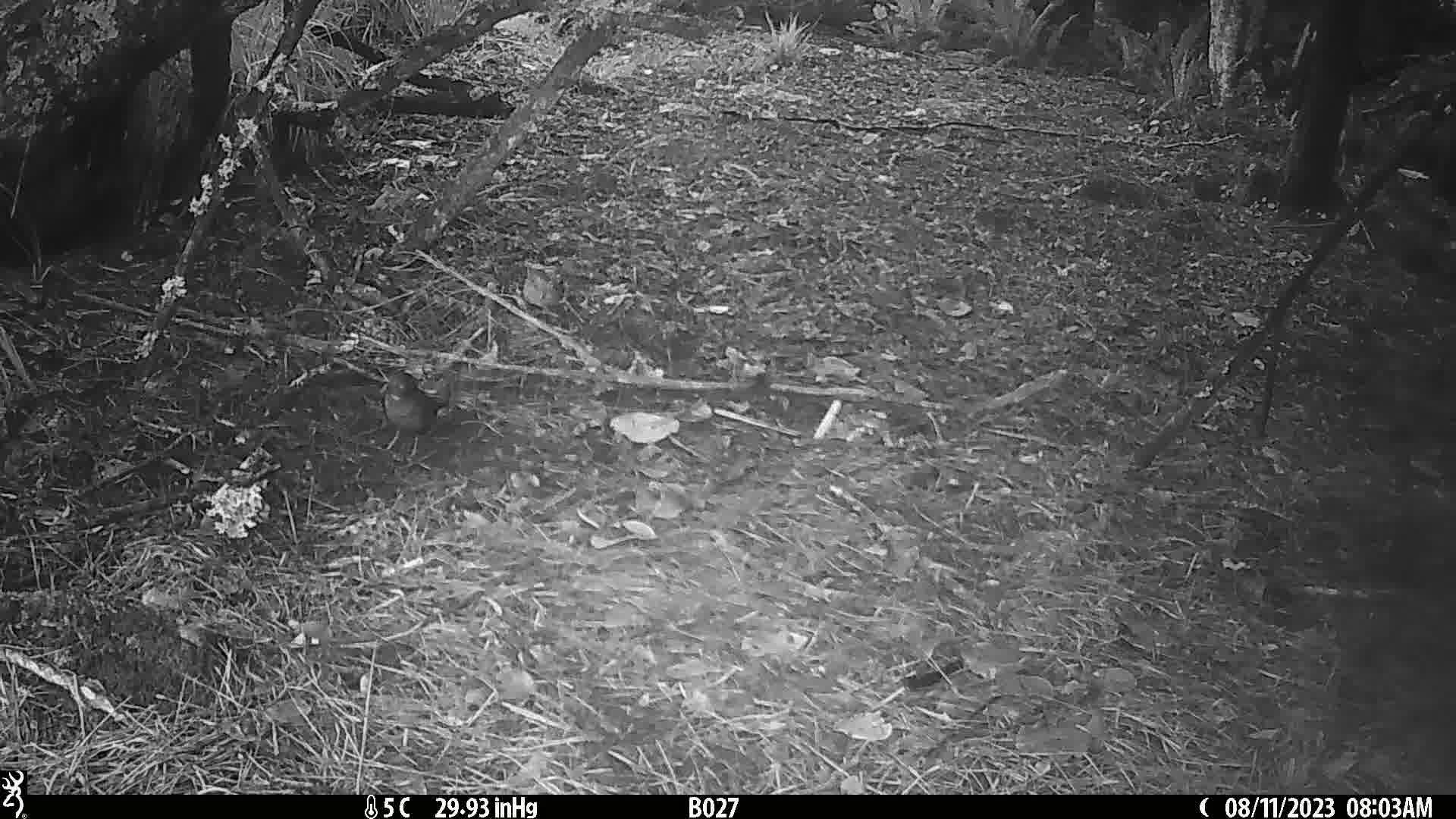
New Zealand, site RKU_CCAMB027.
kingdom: Animalia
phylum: Chordata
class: Aves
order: Passeriformes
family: Turdidae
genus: Turdus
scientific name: Turdus merula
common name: eurasian blackbird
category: blackbird